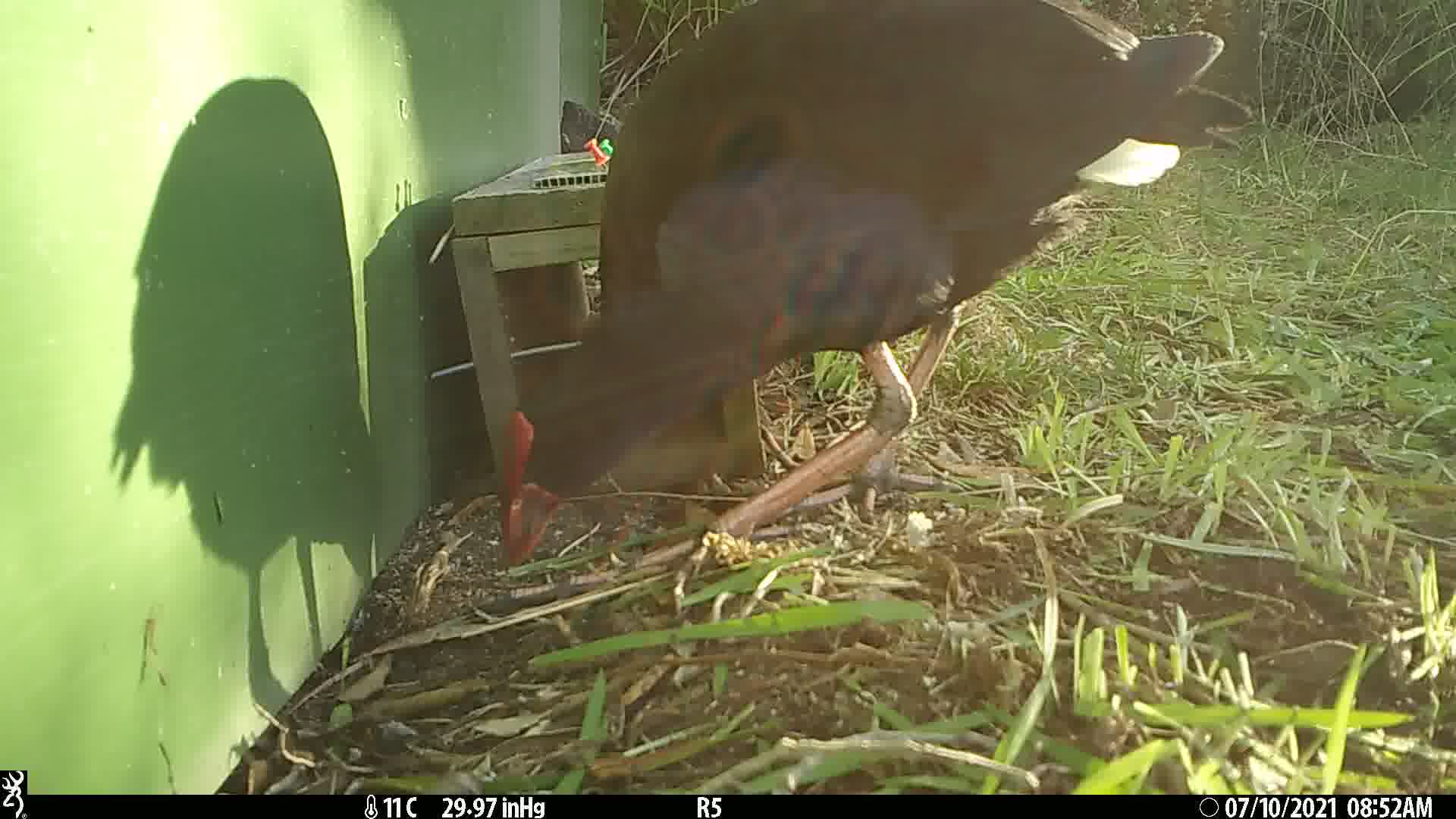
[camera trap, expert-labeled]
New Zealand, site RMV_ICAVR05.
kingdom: Animalia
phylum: Chordata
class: Aves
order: Gruiformes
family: Rallidae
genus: Porphyrio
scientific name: Porphyrio melanotus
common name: australasian swamphen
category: pukeko